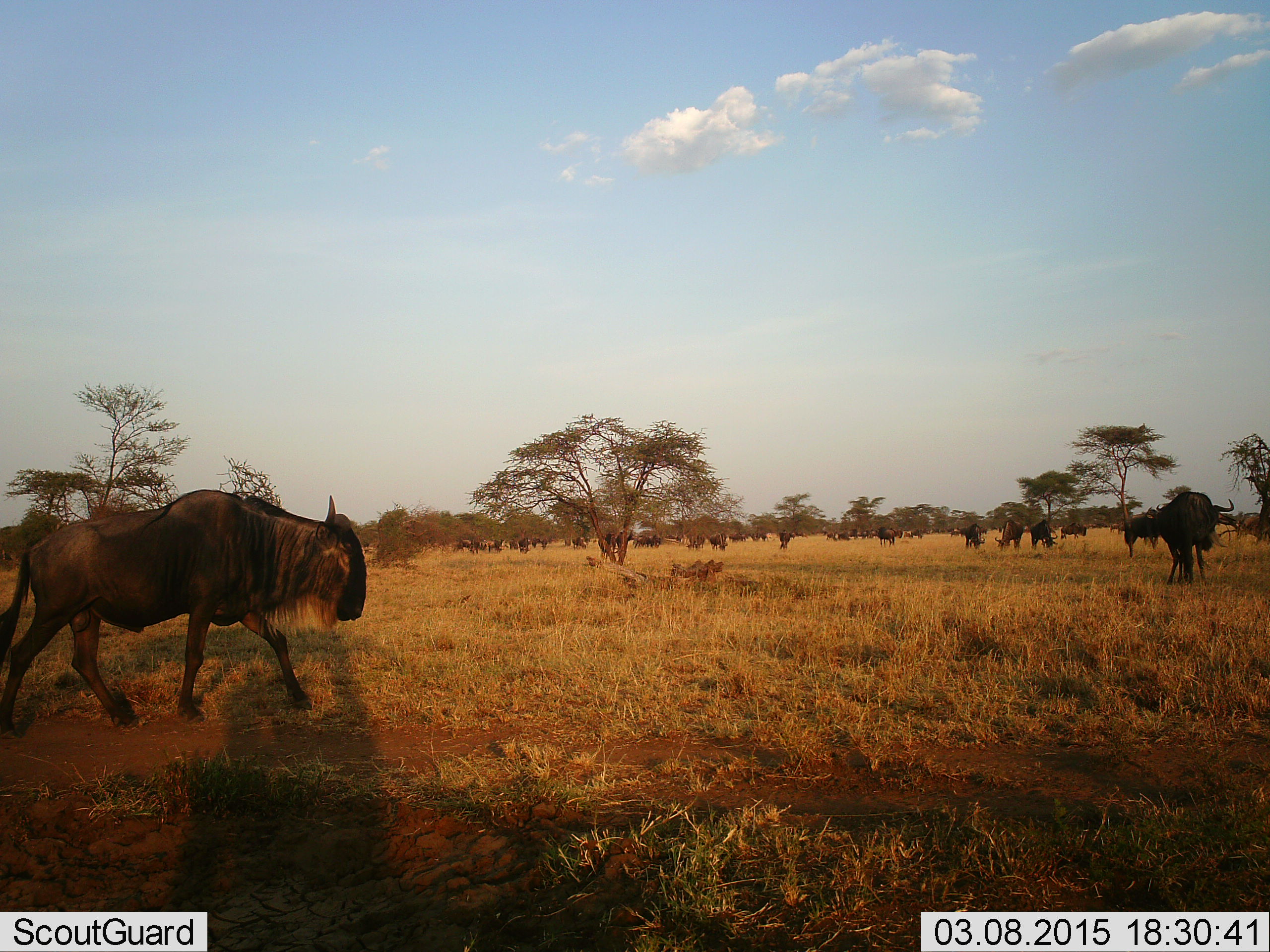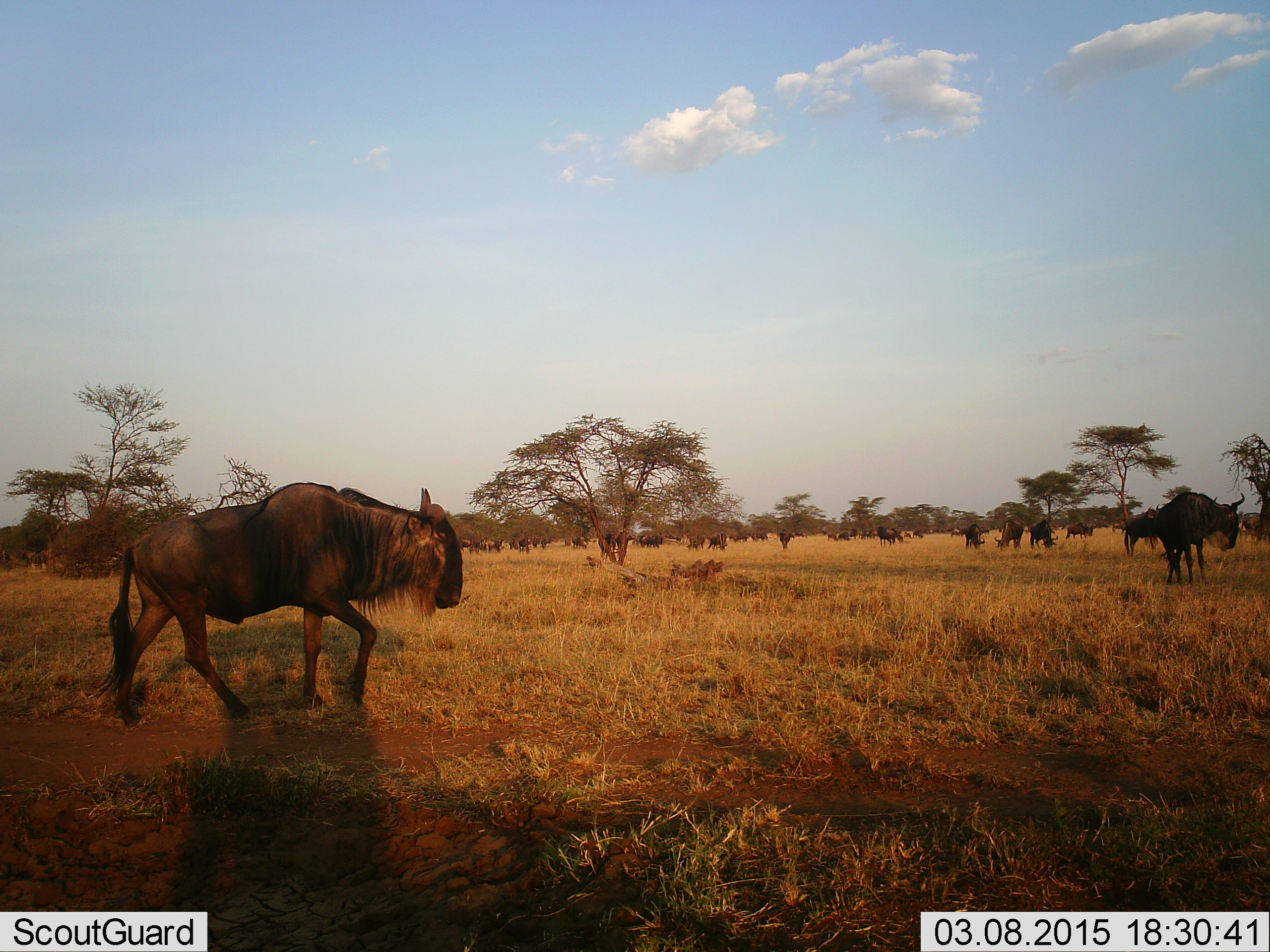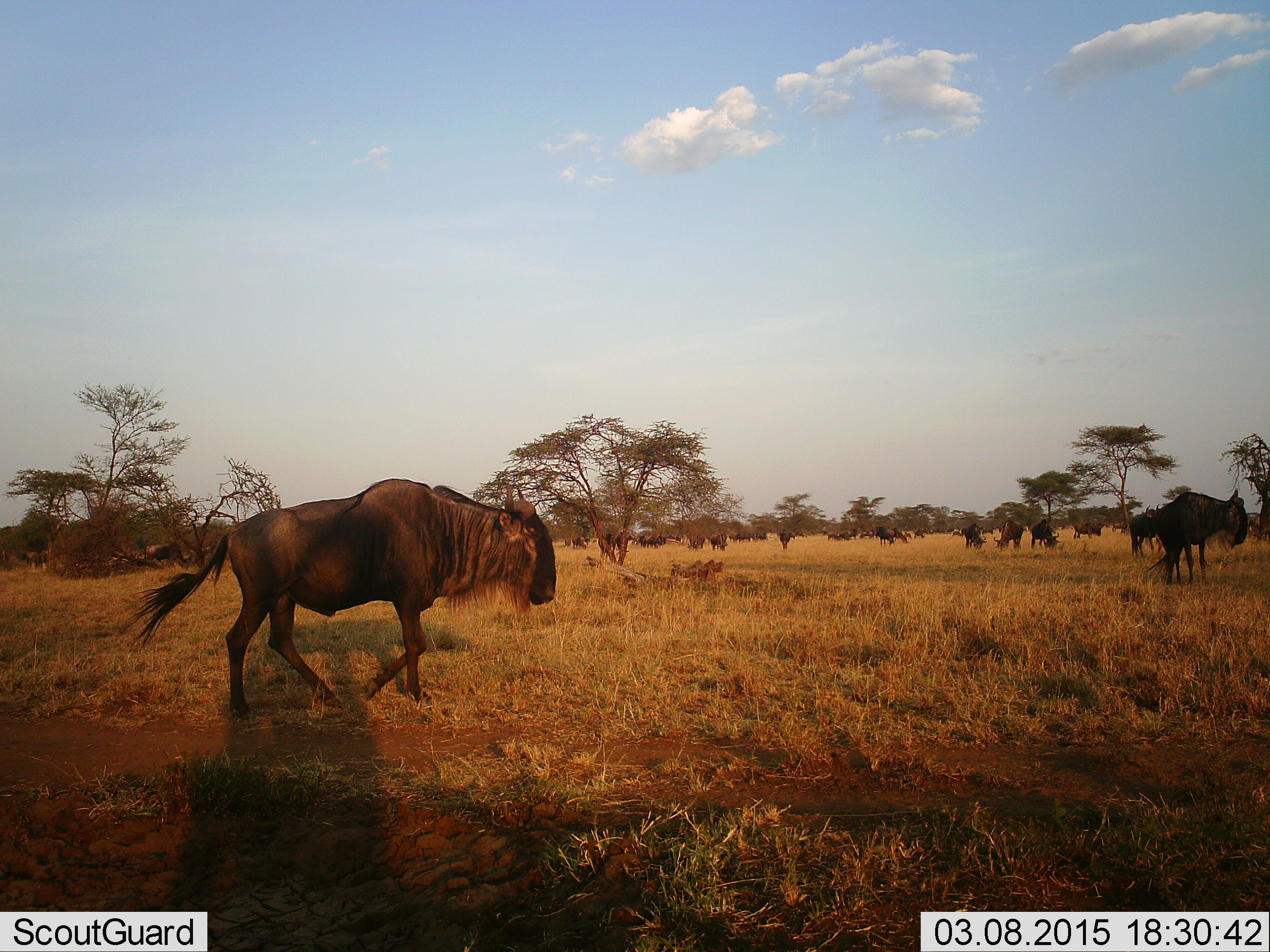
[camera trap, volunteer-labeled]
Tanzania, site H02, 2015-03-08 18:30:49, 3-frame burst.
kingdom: Animalia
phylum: Chordata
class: Mammalia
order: Artiodactyla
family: Bovidae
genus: Connochaetes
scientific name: Connochaetes taurinus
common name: blue wildebeest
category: wildebeest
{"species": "wildebeest (blue wildebeest) (Connochaetes taurinus)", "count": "11-50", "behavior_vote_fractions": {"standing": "40%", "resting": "10%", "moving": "100%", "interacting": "10%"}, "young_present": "0%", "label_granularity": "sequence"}